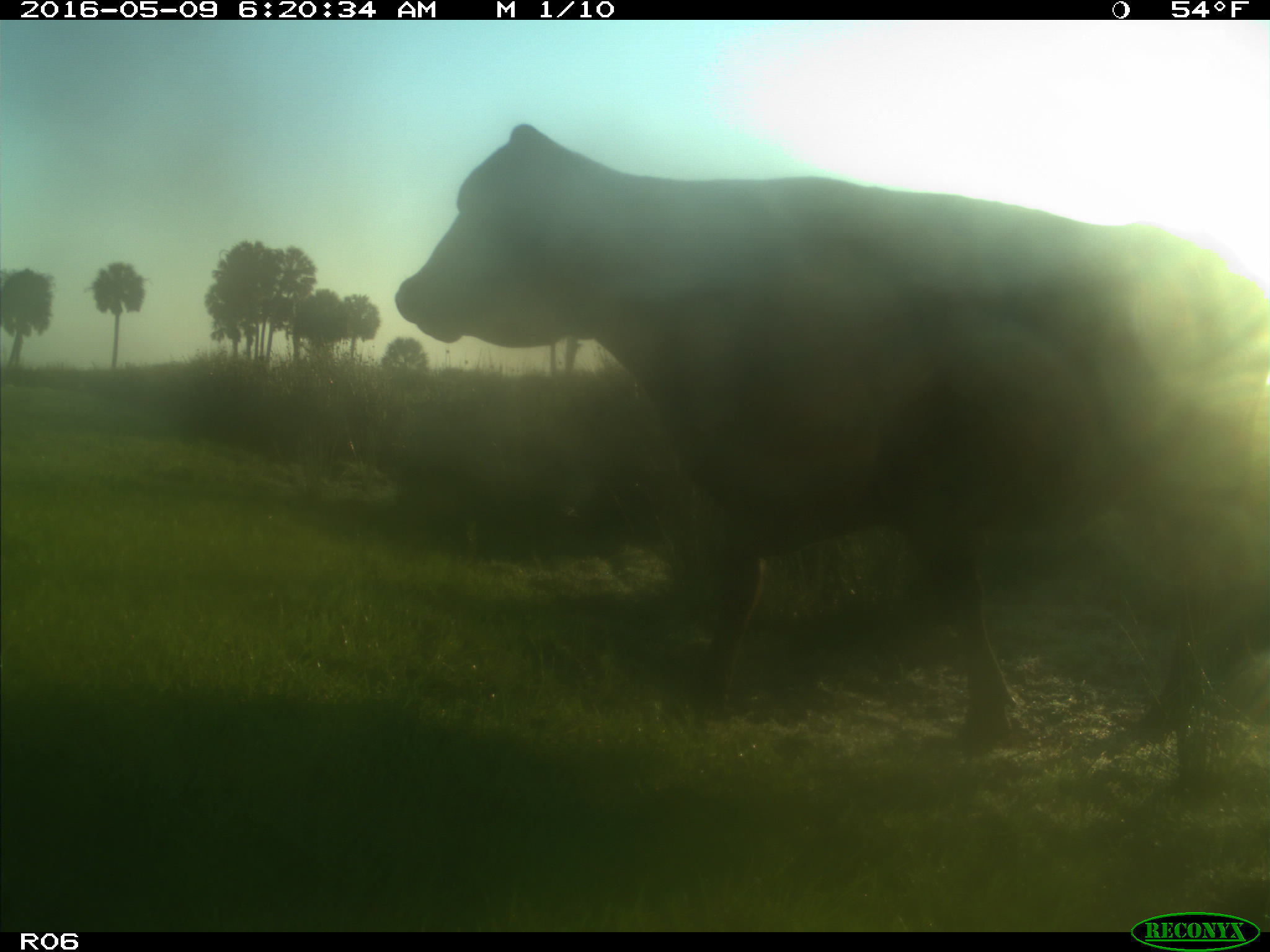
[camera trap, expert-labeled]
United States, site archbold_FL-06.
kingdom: Animalia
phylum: Chordata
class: Mammalia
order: Artiodactyla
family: Bovidae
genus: Bos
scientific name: Bos taurus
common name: domestic cow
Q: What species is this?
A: Bos taurus (domestic cow).